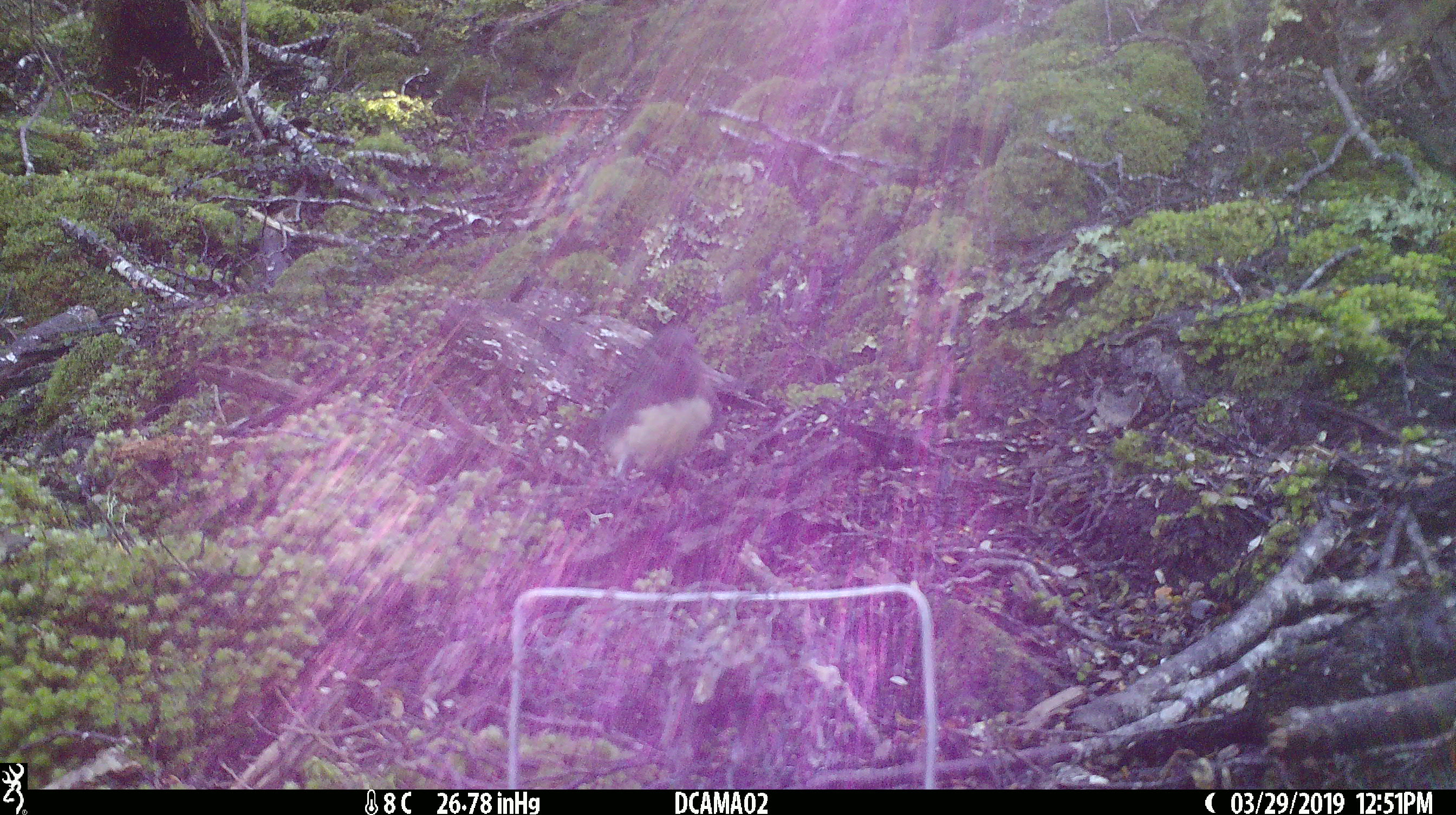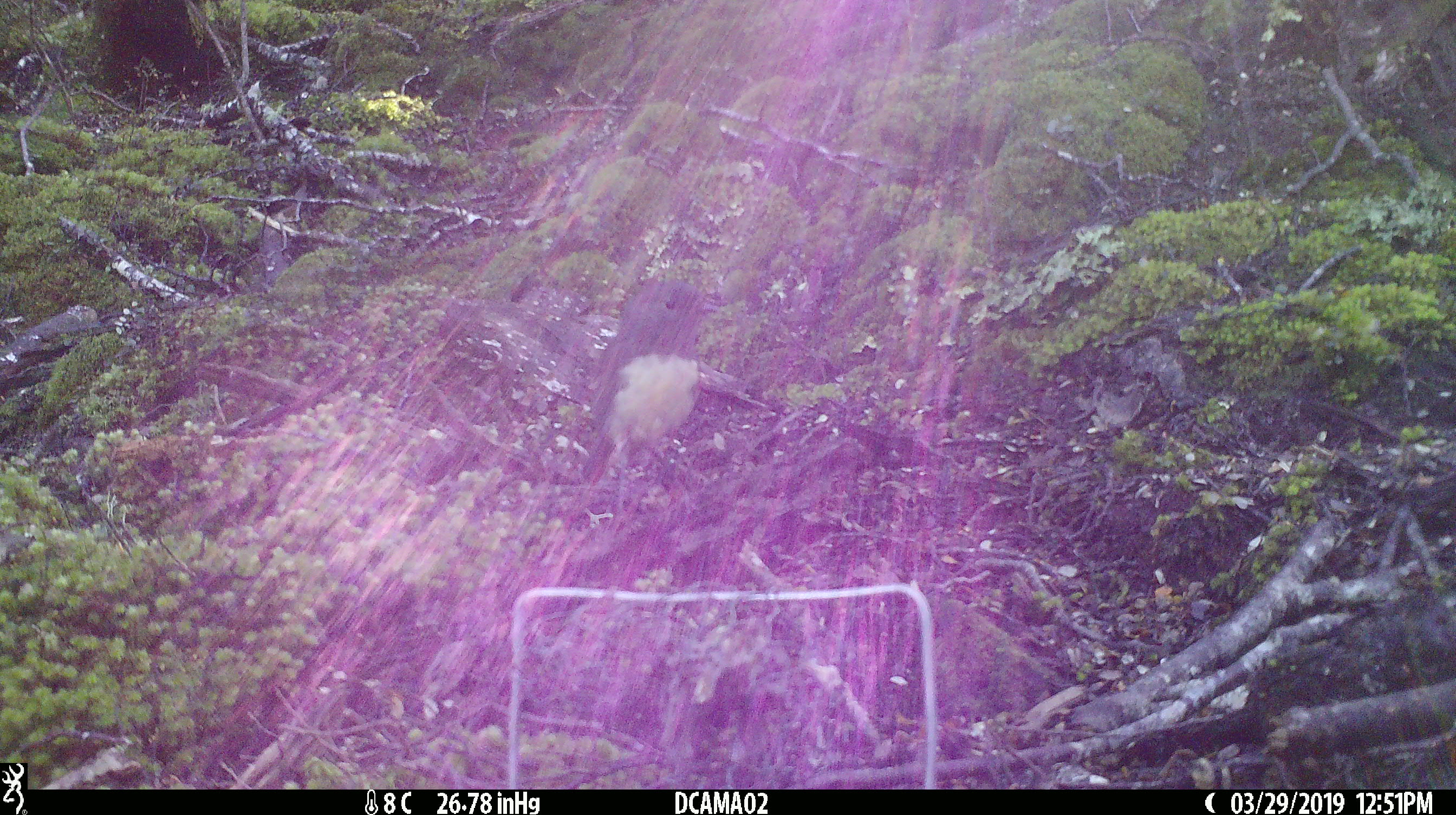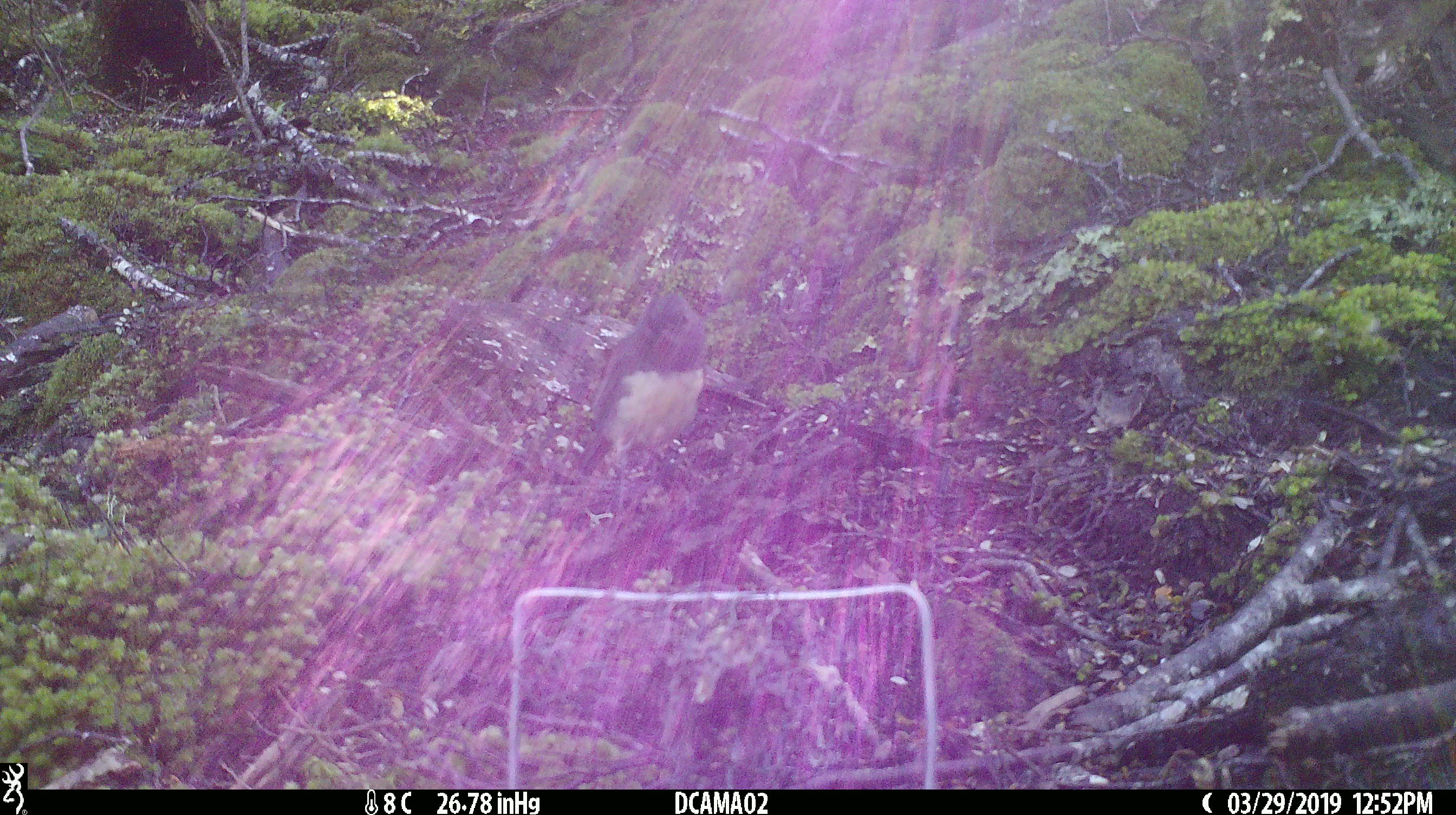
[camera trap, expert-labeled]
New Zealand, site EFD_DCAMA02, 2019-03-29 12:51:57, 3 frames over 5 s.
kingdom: Animalia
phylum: Chordata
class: Aves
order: Passeriformes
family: Petroicidae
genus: Petroica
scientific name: Petroica australis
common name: new zealand robin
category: robin